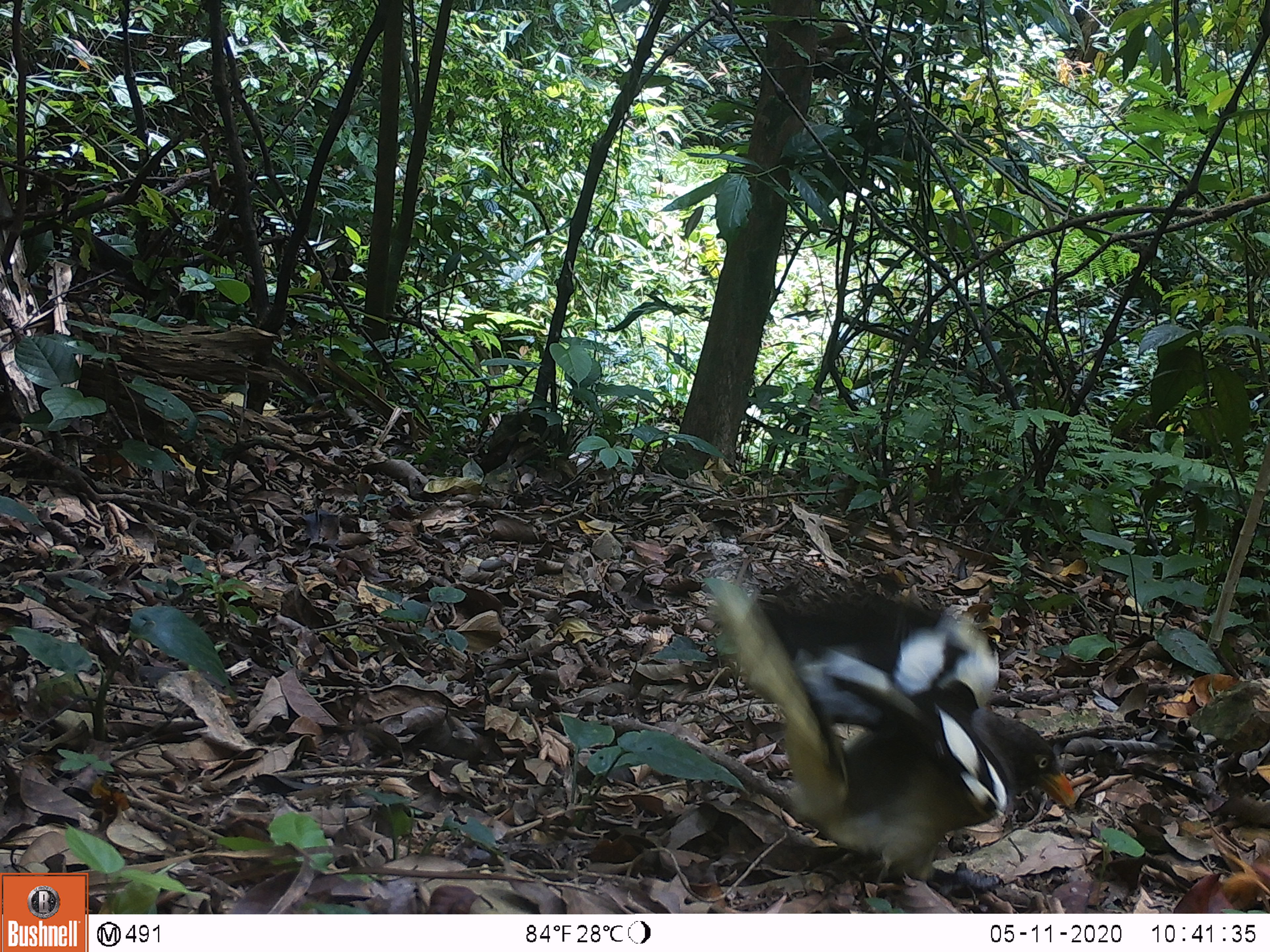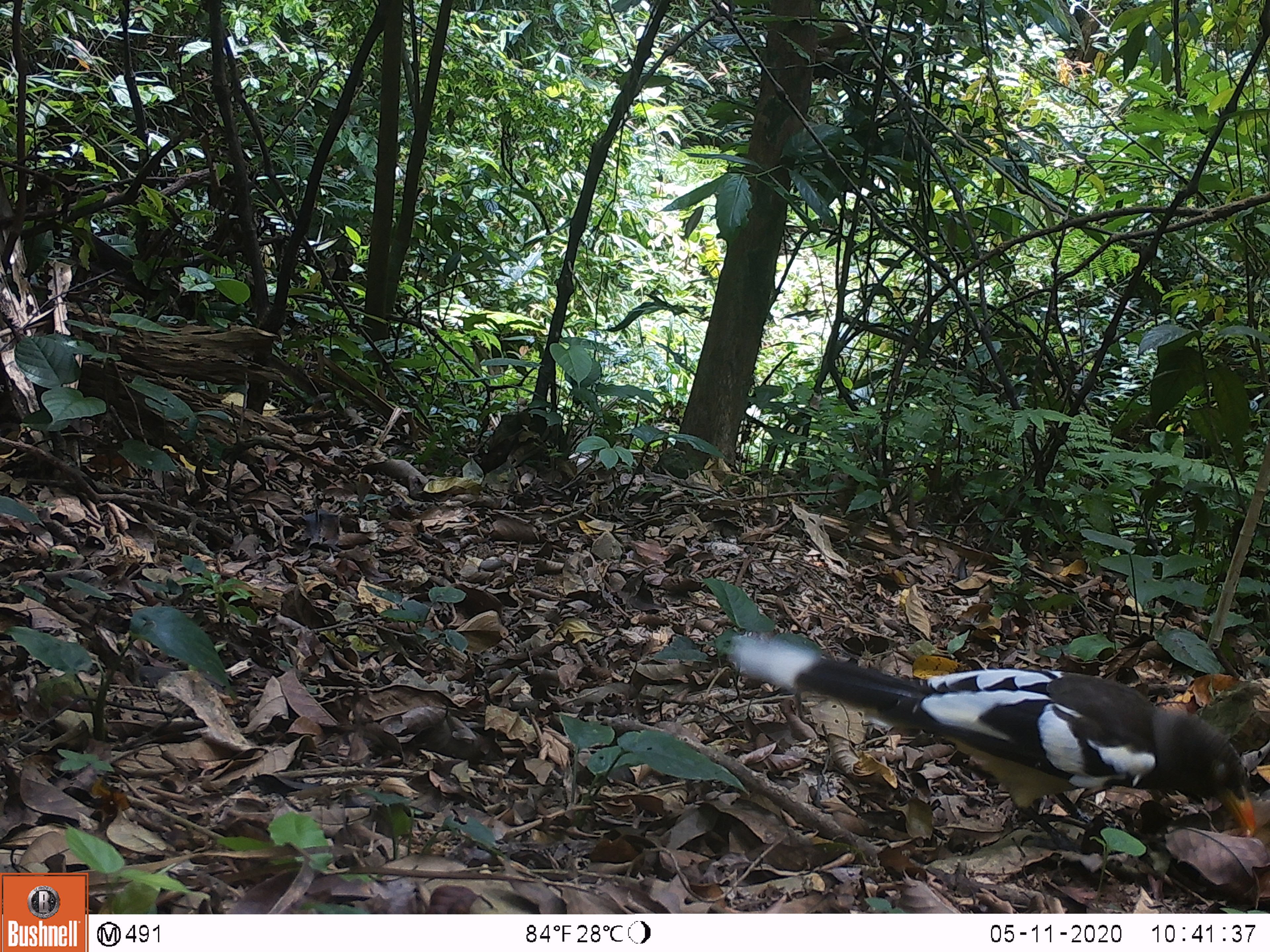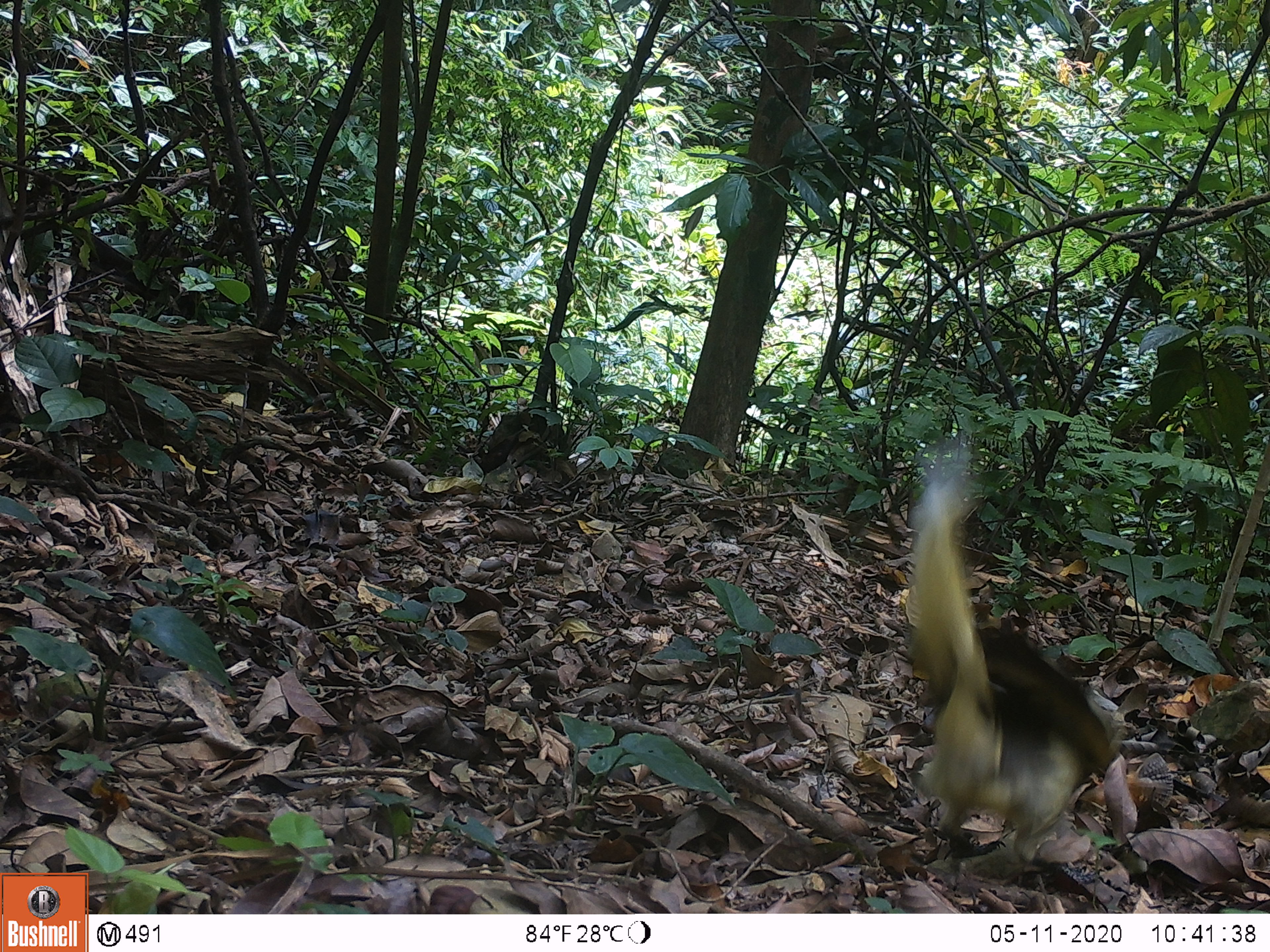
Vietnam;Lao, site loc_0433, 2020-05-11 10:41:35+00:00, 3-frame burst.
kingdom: Animalia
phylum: Chordata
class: Aves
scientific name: Aves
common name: bird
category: unidentified bird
Unidentified bird (bird) (Aves). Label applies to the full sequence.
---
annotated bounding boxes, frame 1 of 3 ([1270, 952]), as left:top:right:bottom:
unidentified bird: 701:575:1076:891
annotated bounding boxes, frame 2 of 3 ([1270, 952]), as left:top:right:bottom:
unidentified bird: 725:633:1255:857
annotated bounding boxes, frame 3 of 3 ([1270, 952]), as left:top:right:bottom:
unidentified bird: 903:436:1128:876